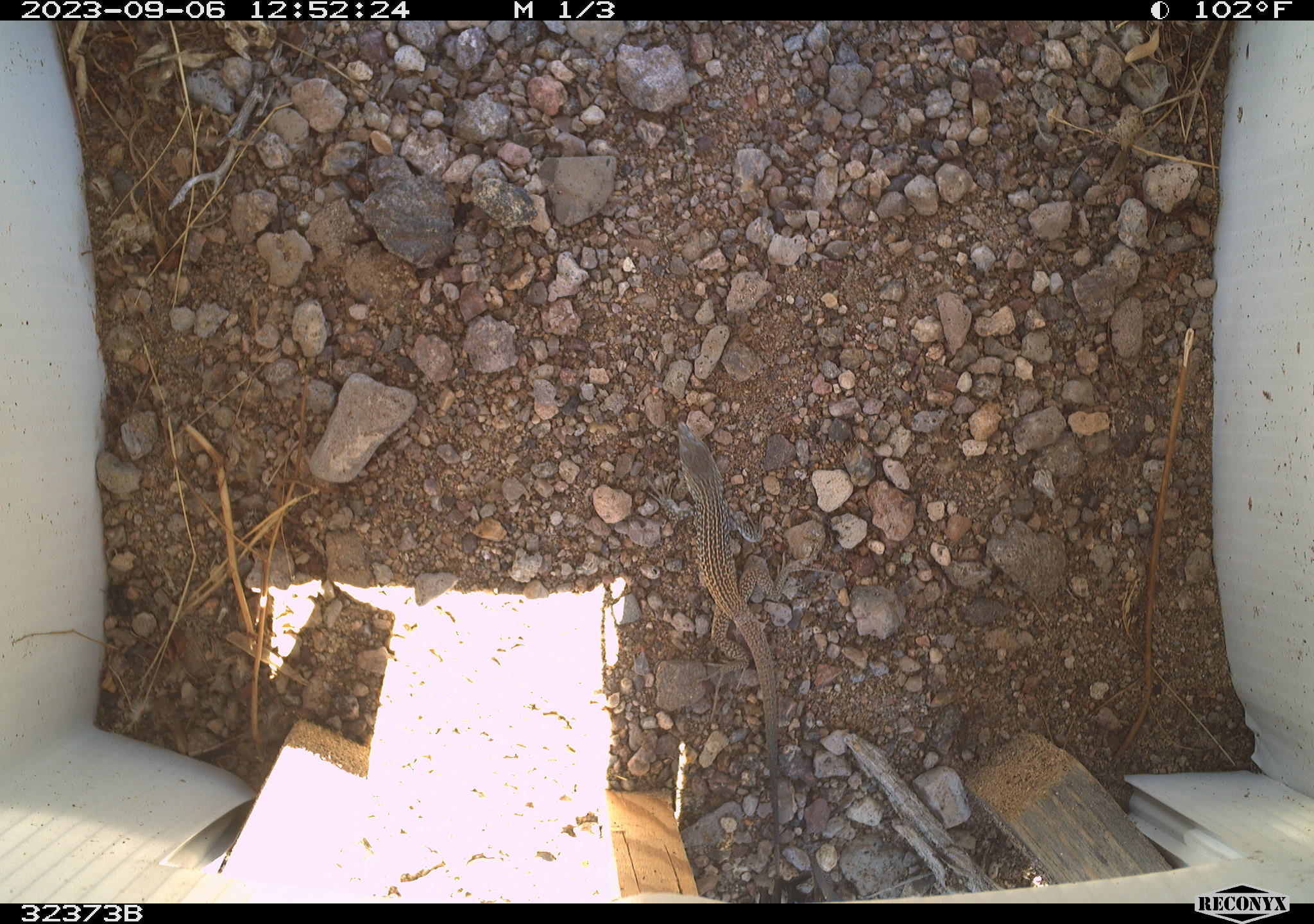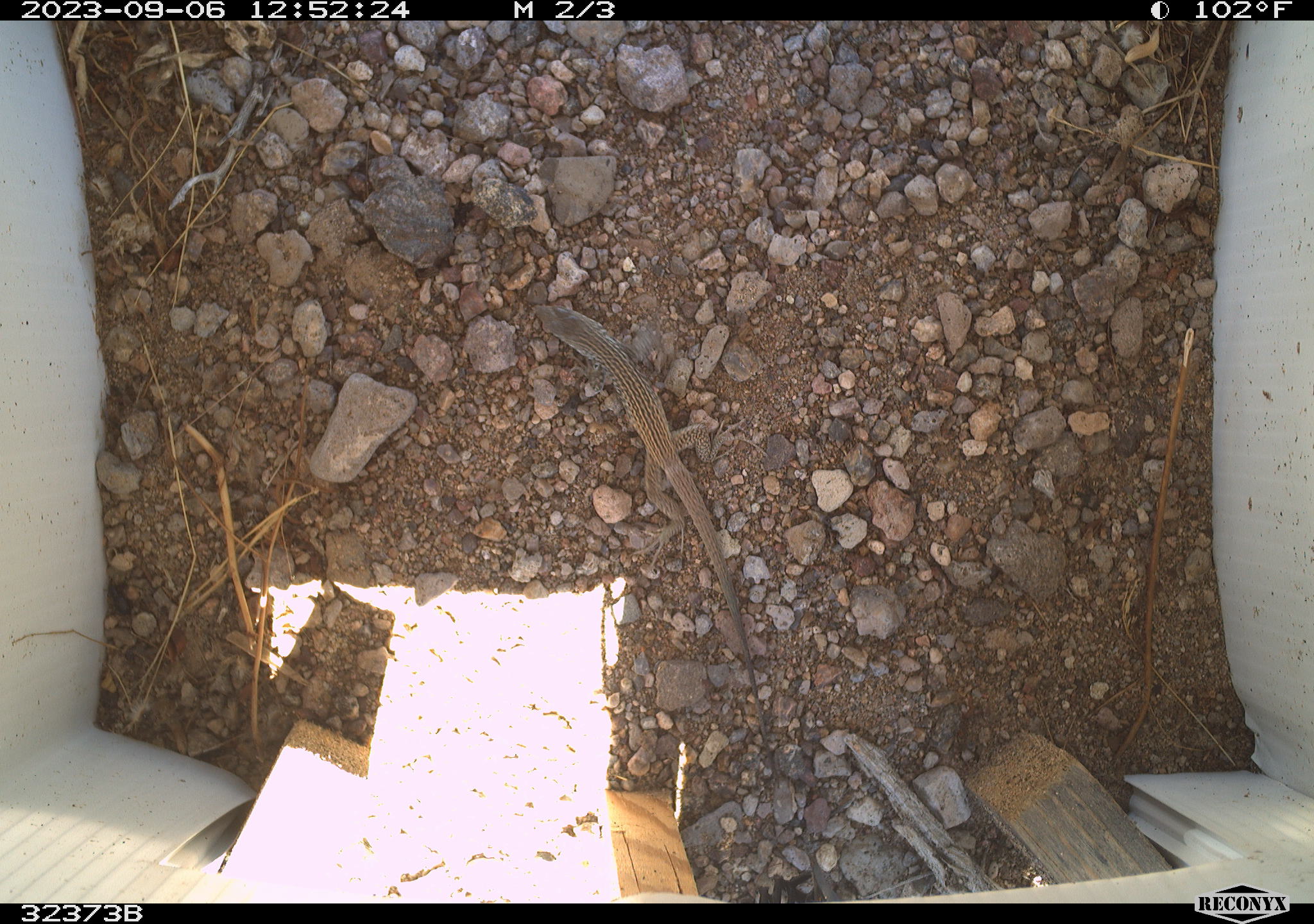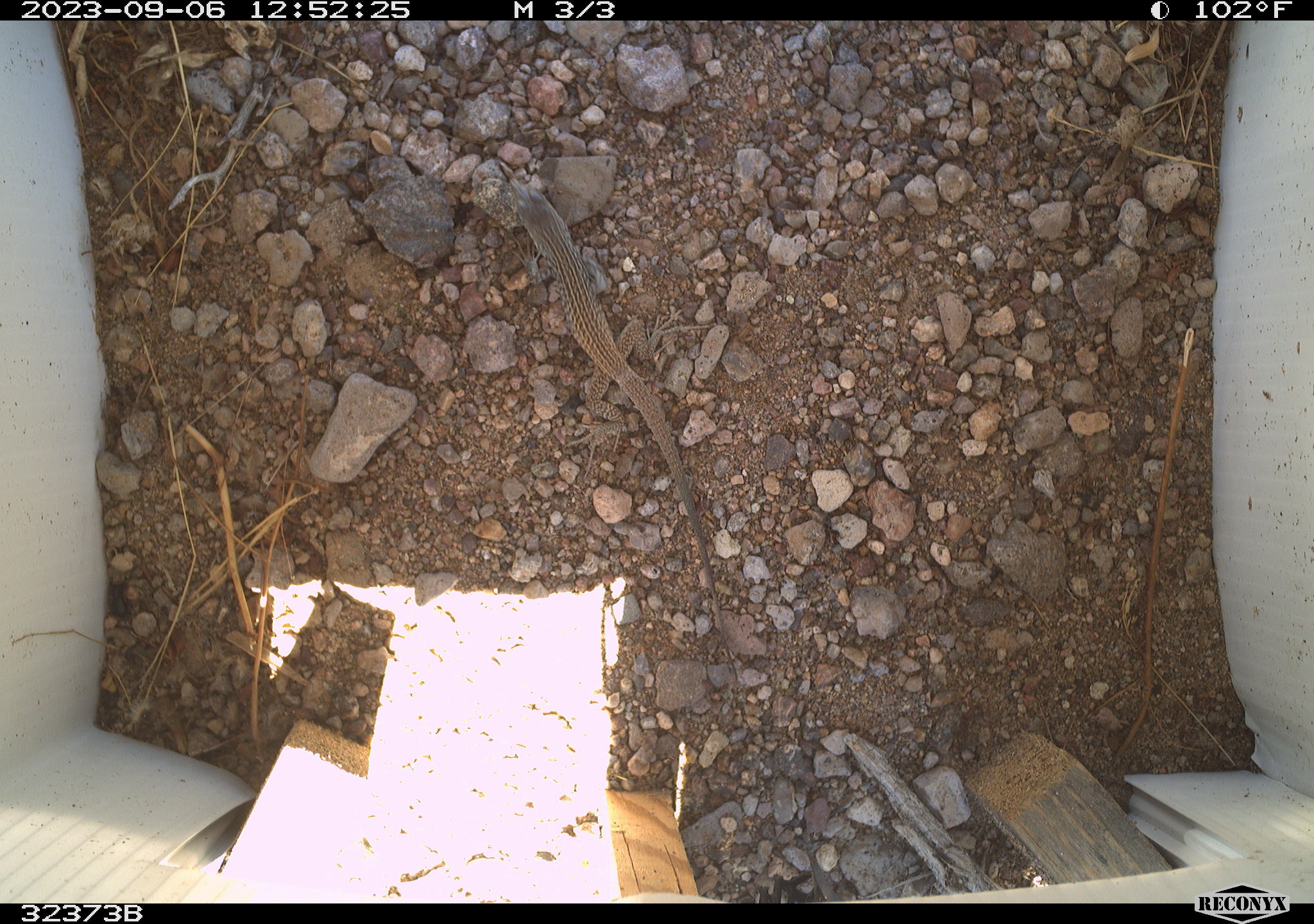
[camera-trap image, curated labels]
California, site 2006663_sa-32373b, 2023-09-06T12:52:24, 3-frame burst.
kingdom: Animalia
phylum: Chordata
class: Reptilia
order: Squamata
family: Teiidae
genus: Aspidoscelis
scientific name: Aspidoscelis tigris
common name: western whiptail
Western whiptail (Aspidoscelis tigris).